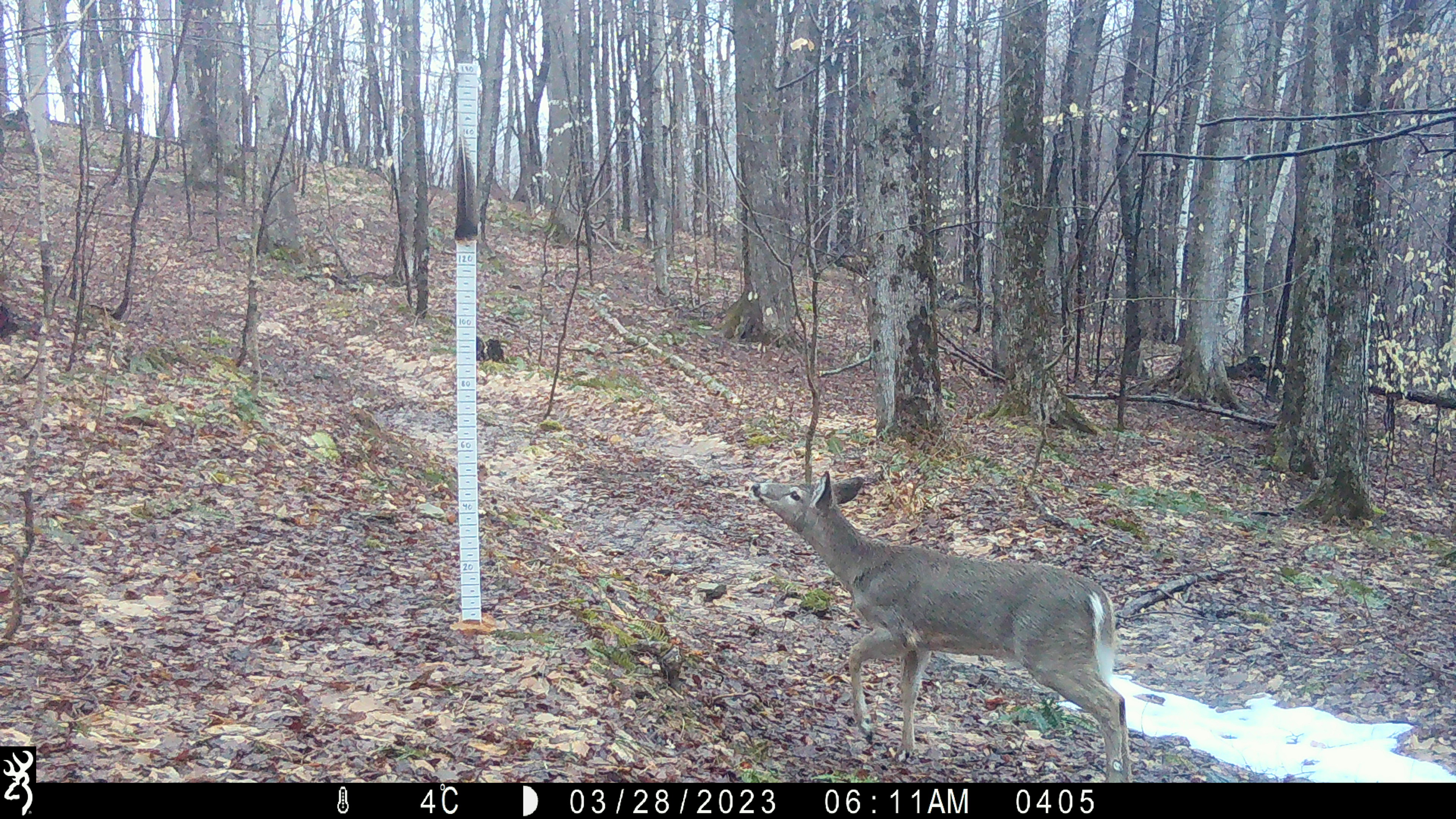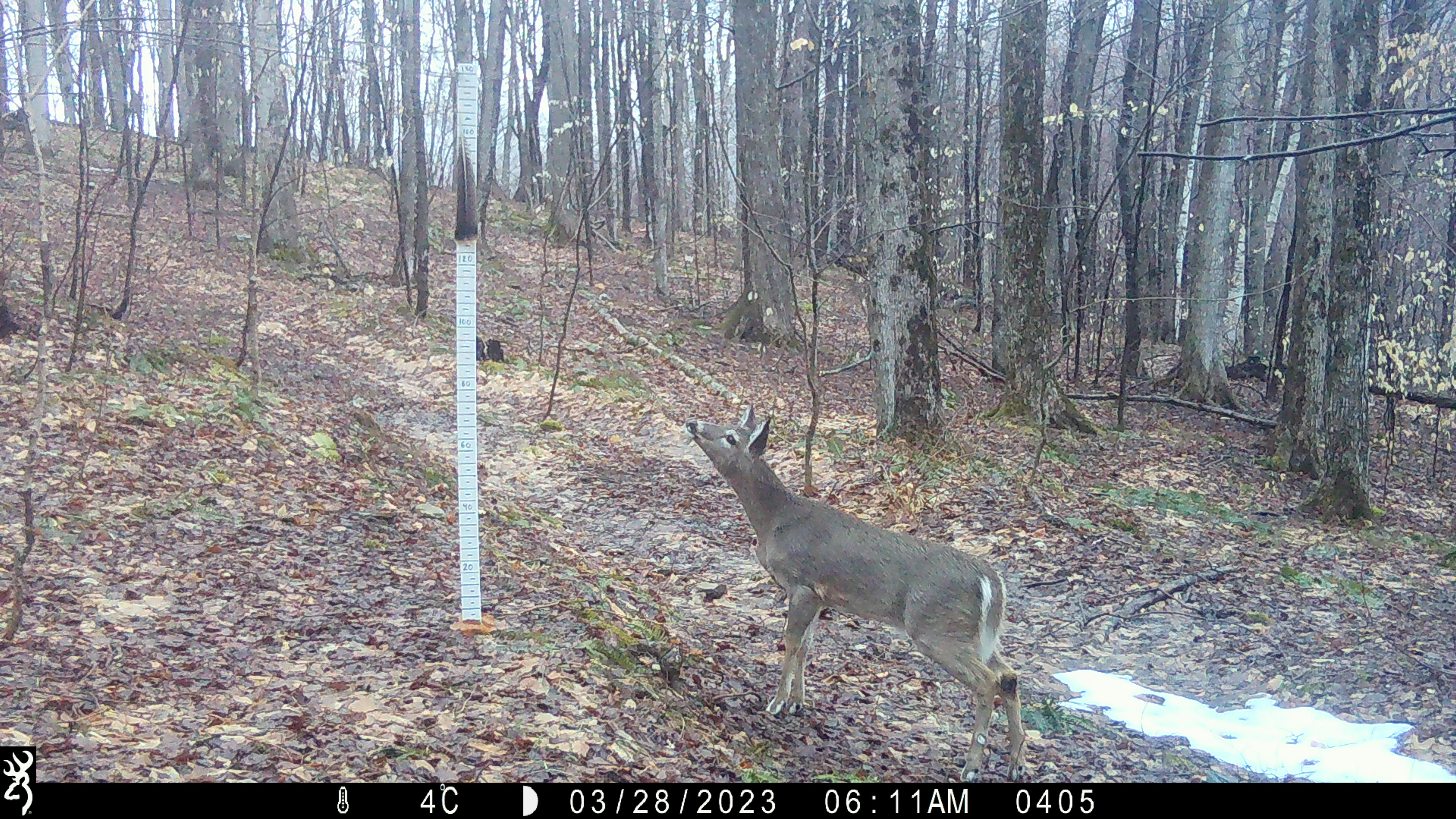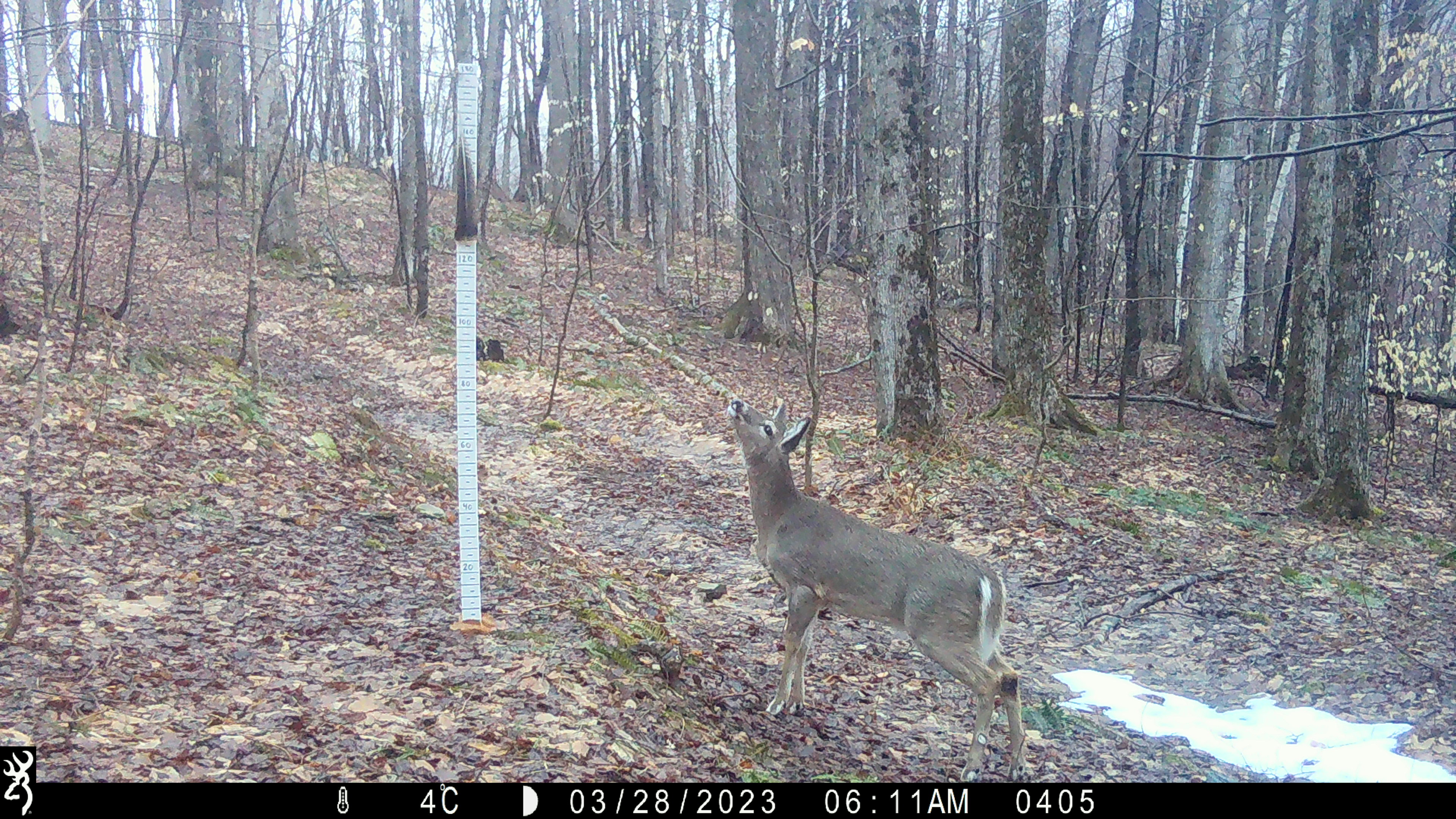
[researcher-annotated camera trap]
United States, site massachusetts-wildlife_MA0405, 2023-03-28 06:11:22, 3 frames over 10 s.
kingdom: Animalia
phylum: Chordata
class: Mammalia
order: Artiodactyla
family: Cervidae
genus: Odocoileus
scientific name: Odocoileus virginianus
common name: white-tailed deer